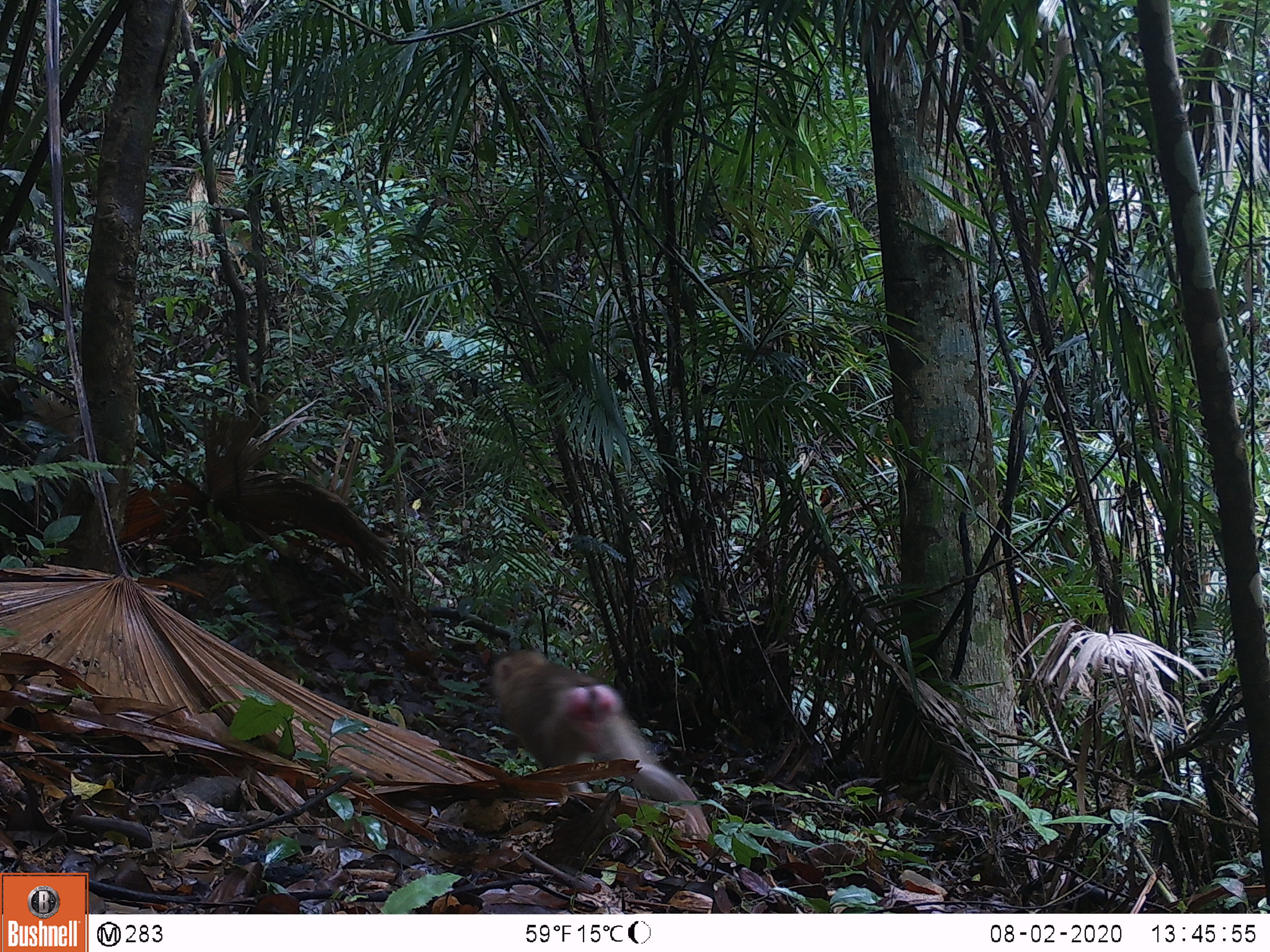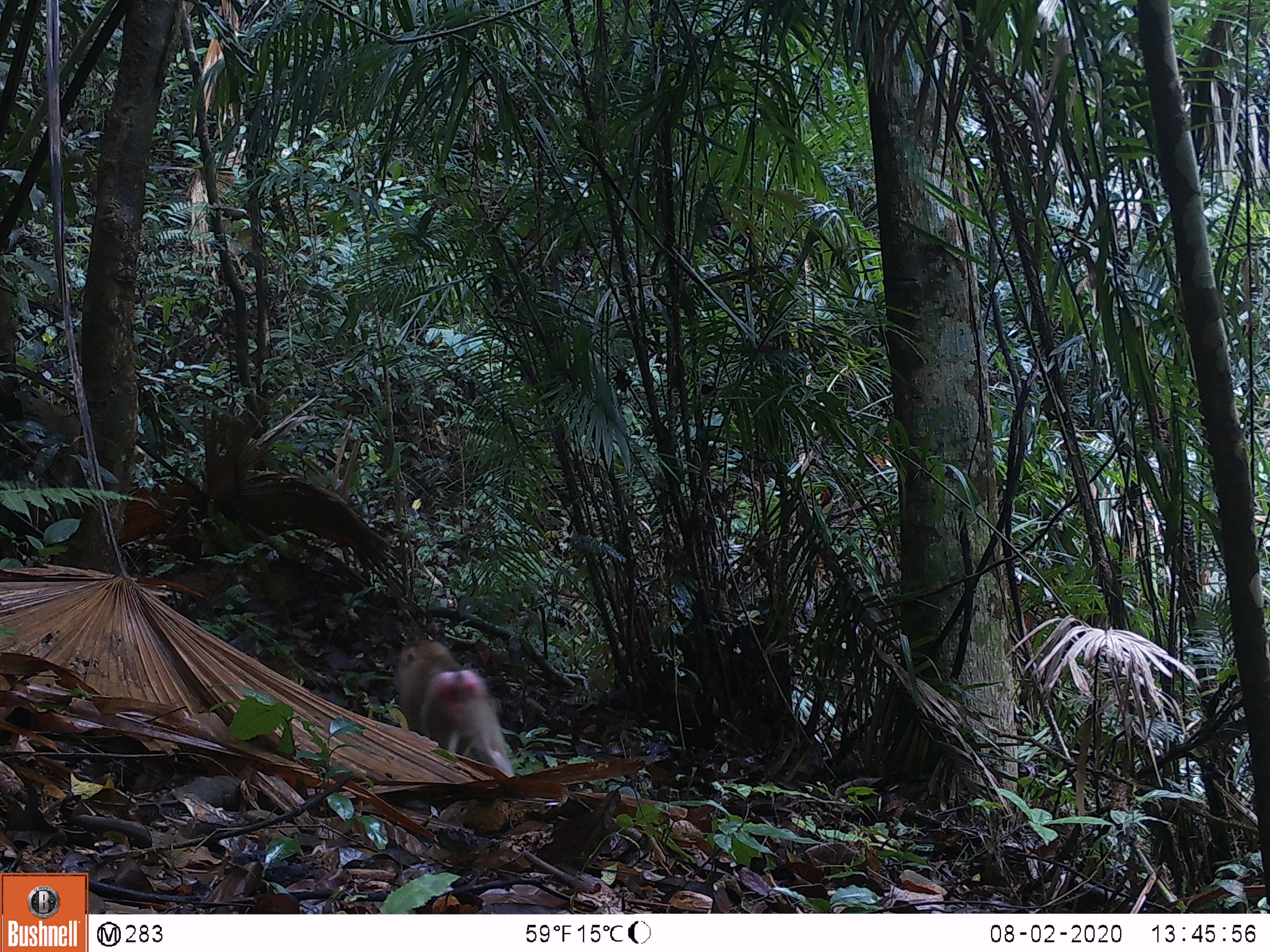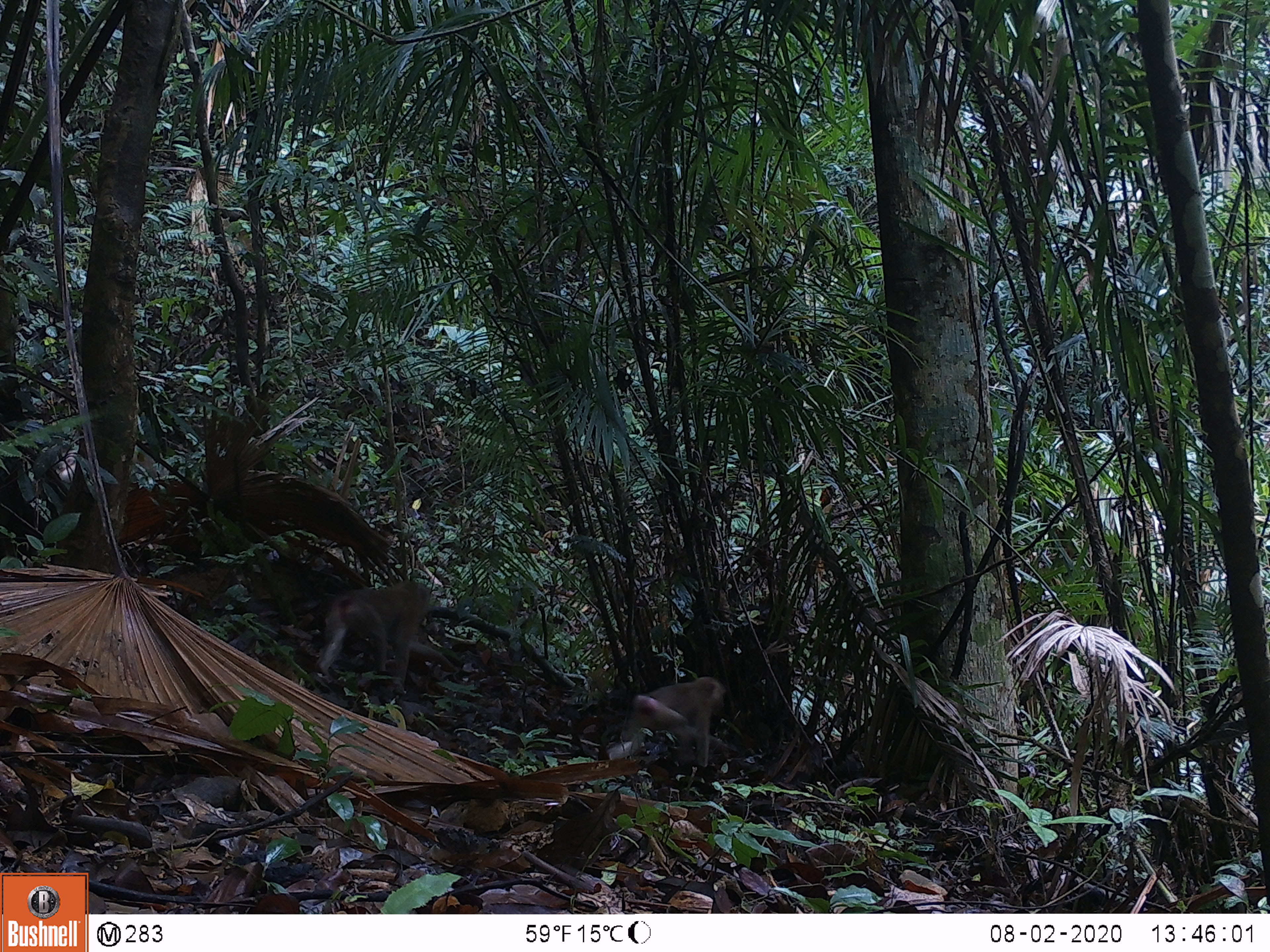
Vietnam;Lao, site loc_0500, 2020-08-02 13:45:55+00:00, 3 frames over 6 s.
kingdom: Animalia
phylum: Chordata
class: Mammalia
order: Primates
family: Cercopithecidae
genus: Macaca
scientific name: Macaca nemestrina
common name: pig-tailed macaque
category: pig tailed macaque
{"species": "pig tailed macaque (pig-tailed macaque) (Macaca nemestrina)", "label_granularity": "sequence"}